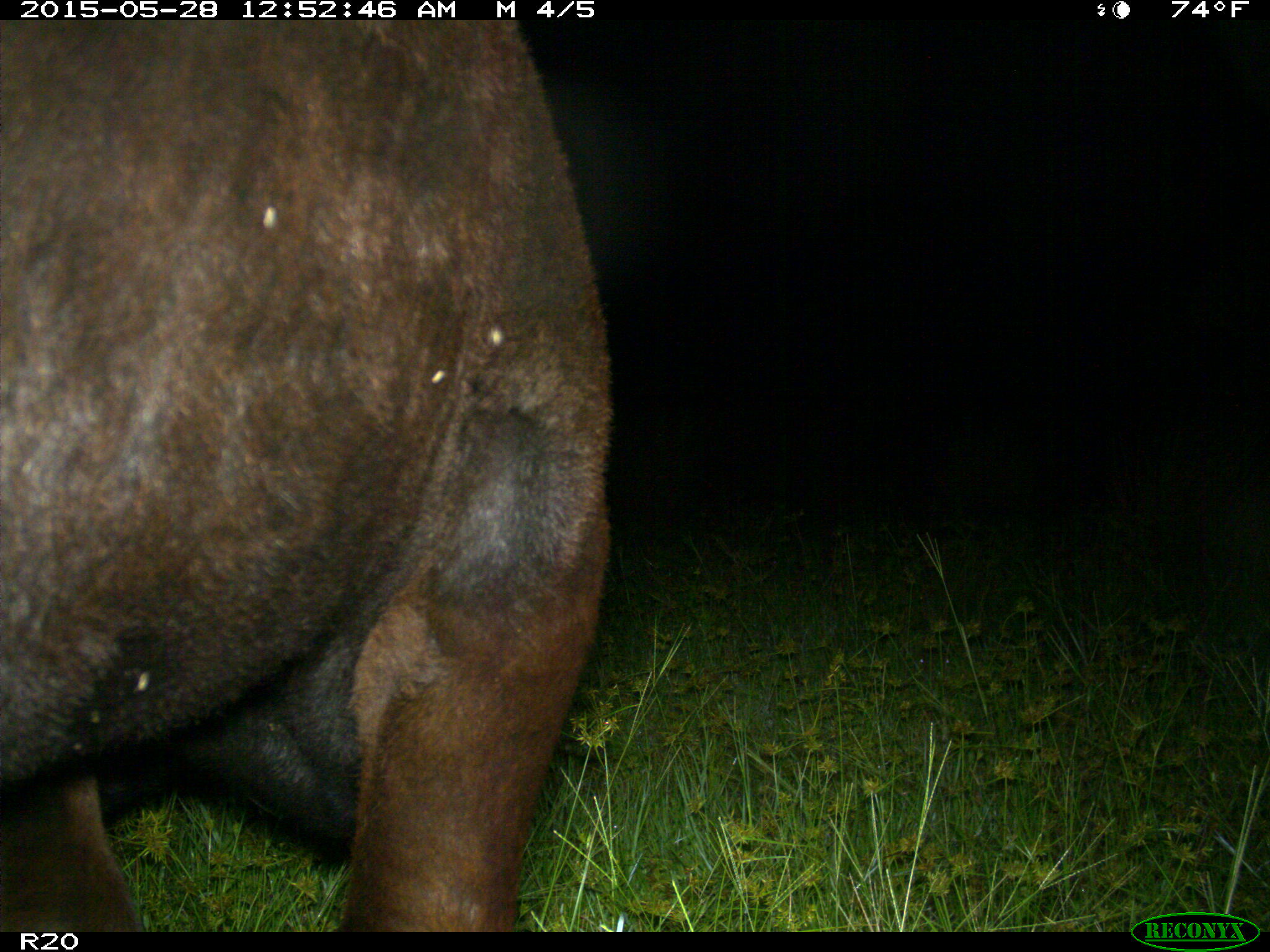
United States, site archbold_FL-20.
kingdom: Animalia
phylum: Chordata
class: Mammalia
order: Artiodactyla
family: Bovidae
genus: Bos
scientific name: Bos taurus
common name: domestic cow